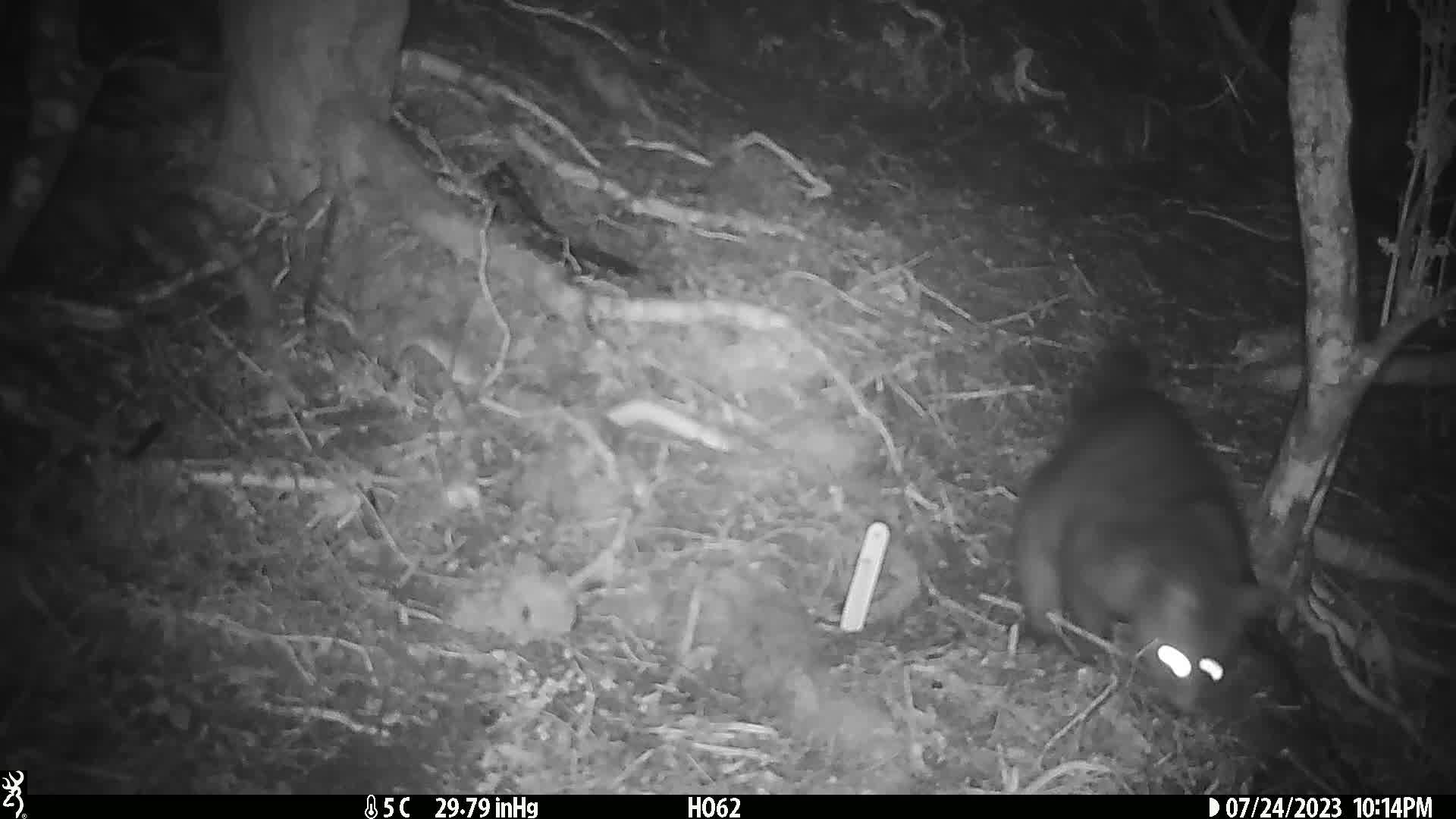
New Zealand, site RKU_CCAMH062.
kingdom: Animalia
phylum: Chordata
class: Mammalia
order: Diprotodontia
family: Phalangeridae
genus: Trichosurus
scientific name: Trichosurus vulpecula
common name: common brushtail possum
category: possum